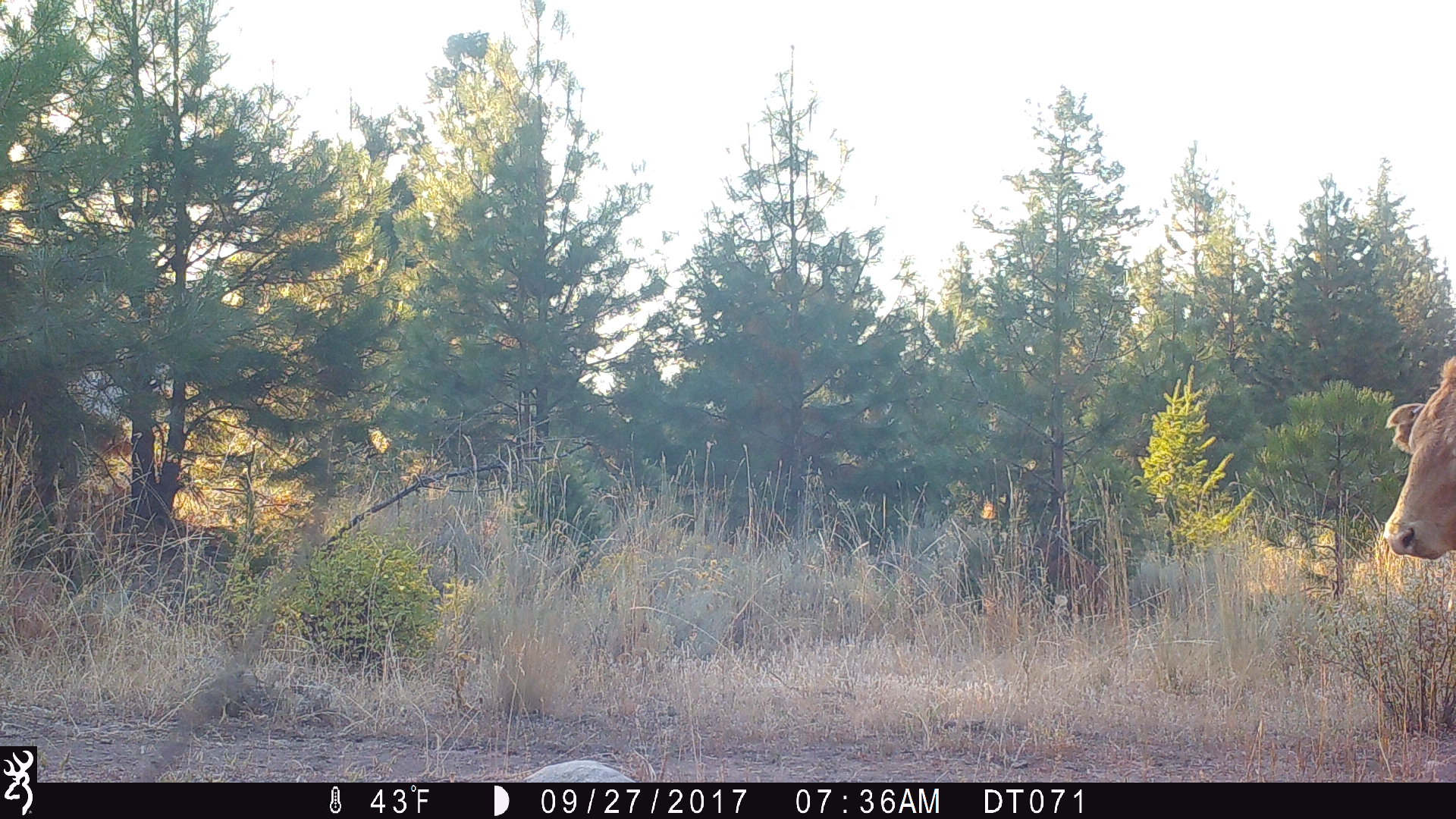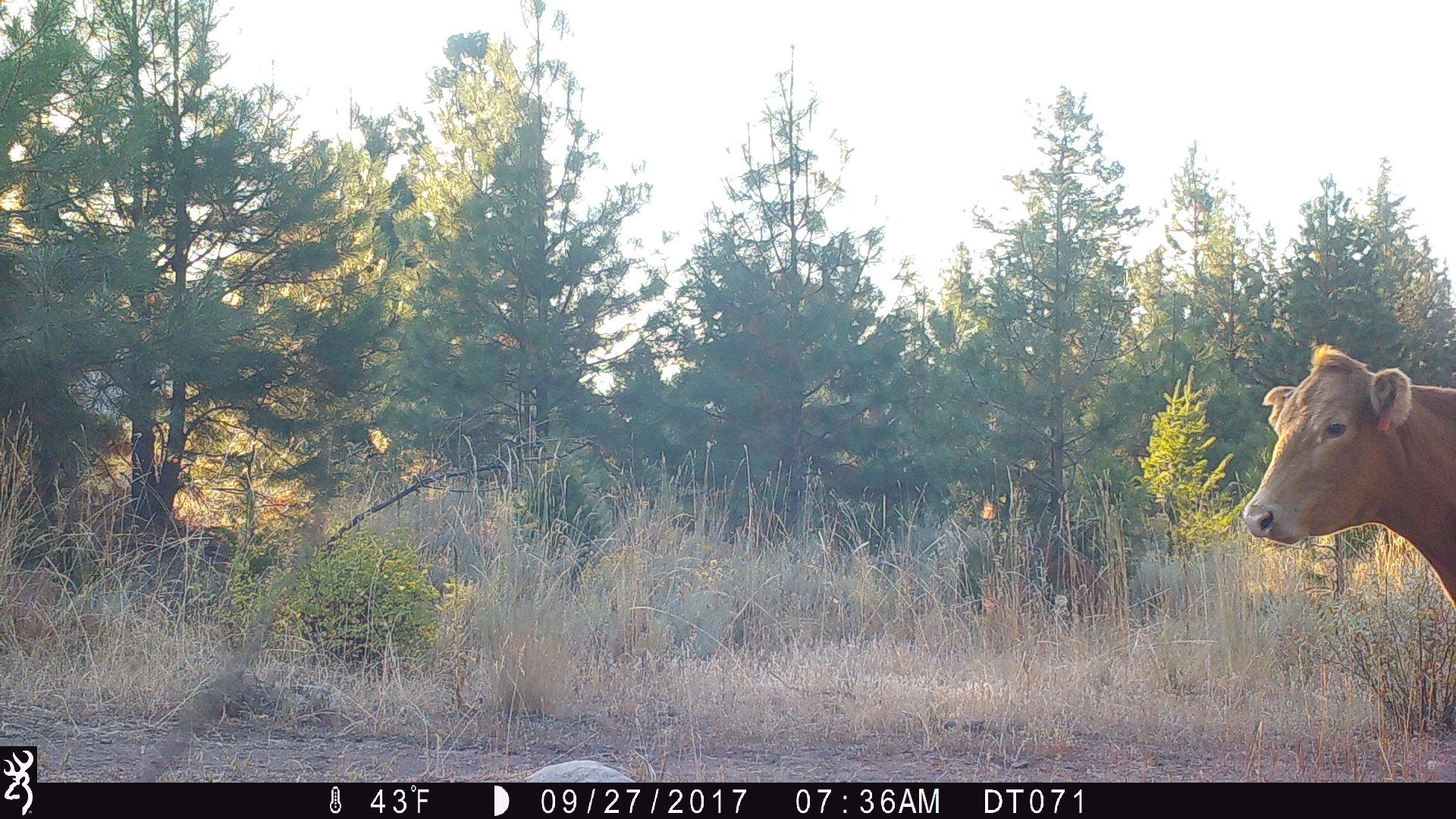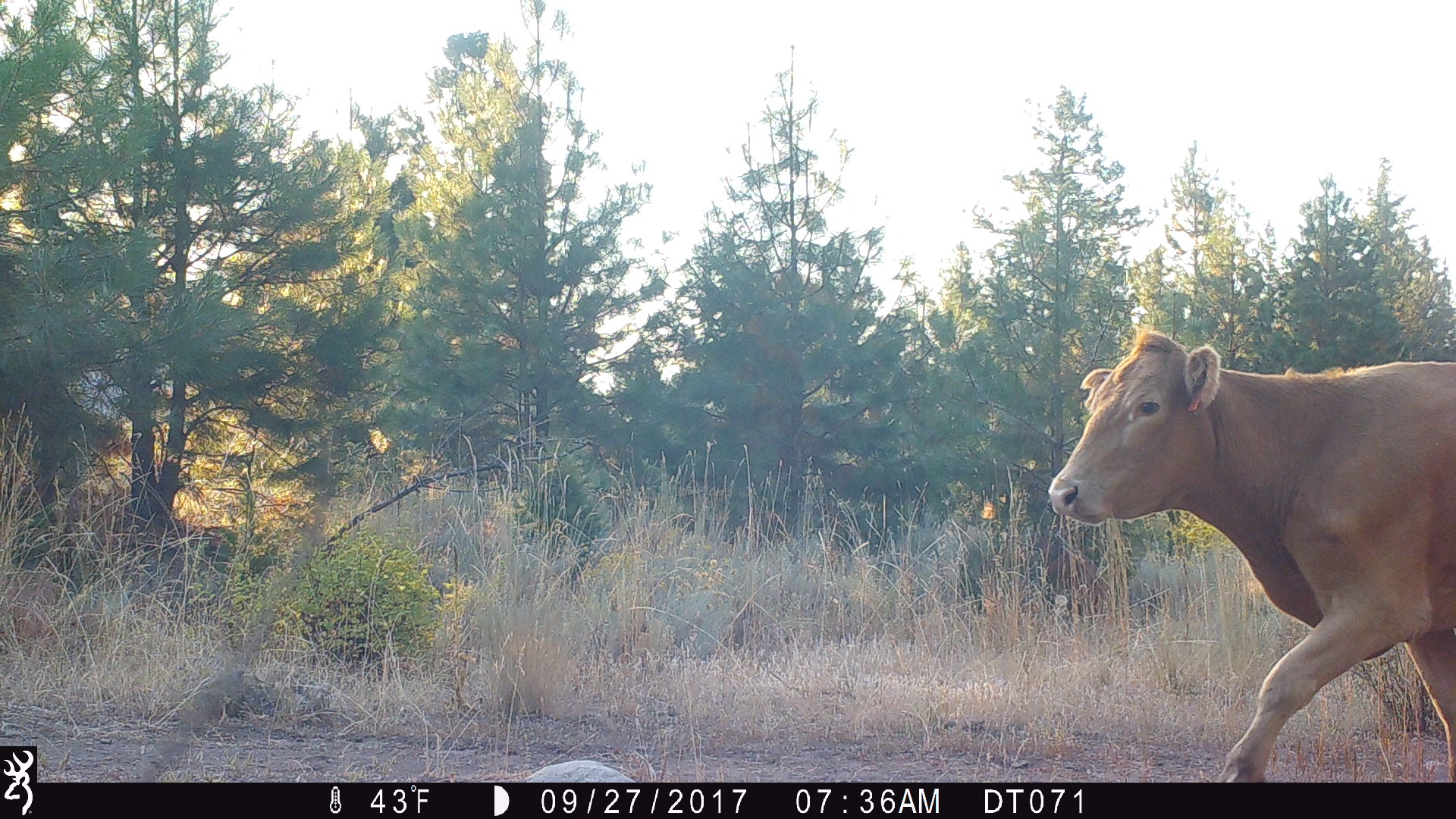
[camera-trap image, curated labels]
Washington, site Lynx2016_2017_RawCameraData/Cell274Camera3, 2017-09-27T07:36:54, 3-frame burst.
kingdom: Animalia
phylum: Chordata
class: Mammalia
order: Artiodactyla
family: Bovidae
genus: Bos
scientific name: Bos taurus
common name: domestic cattle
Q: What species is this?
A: Domestic cattle (Bos taurus).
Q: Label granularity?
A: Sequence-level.